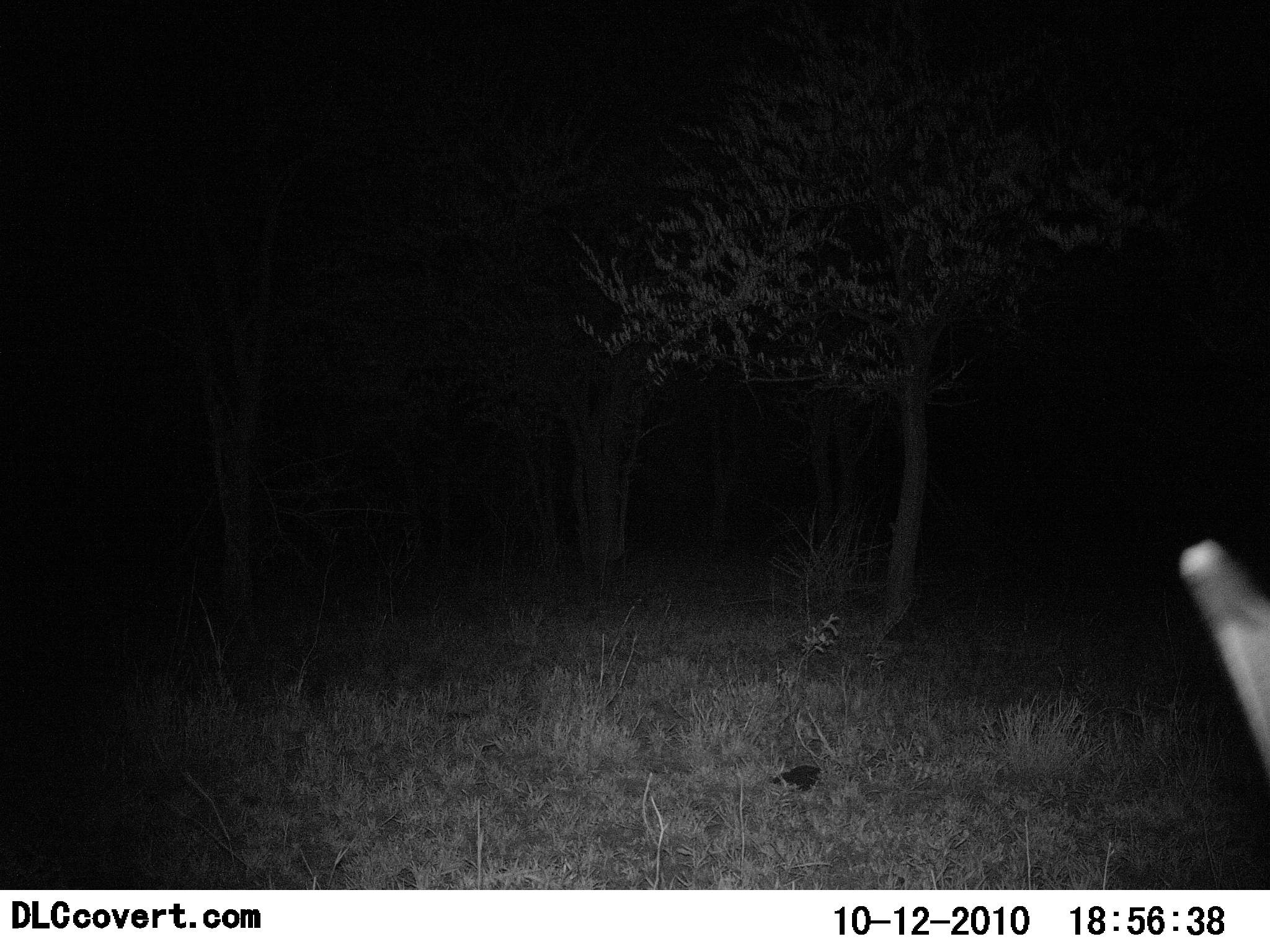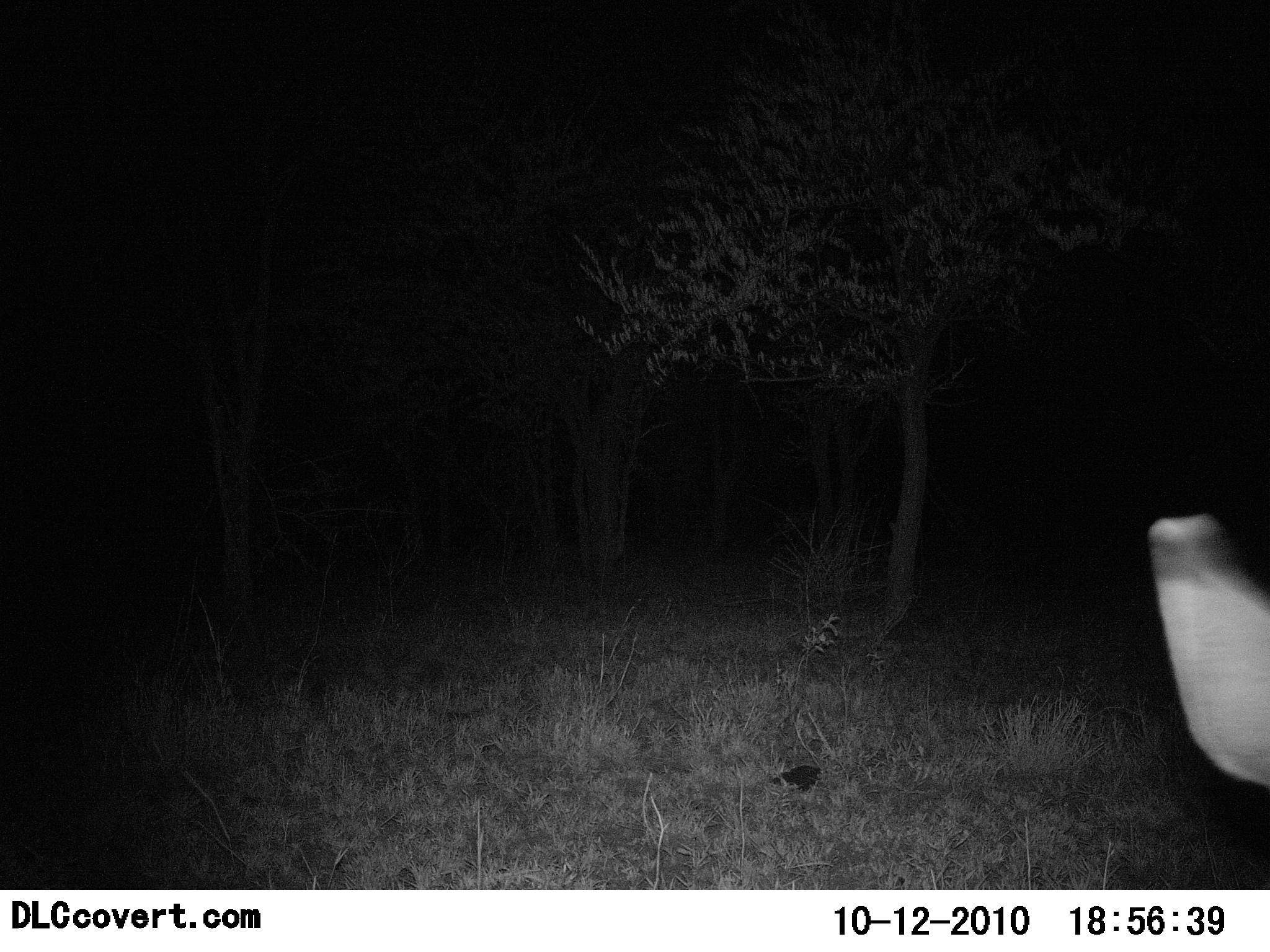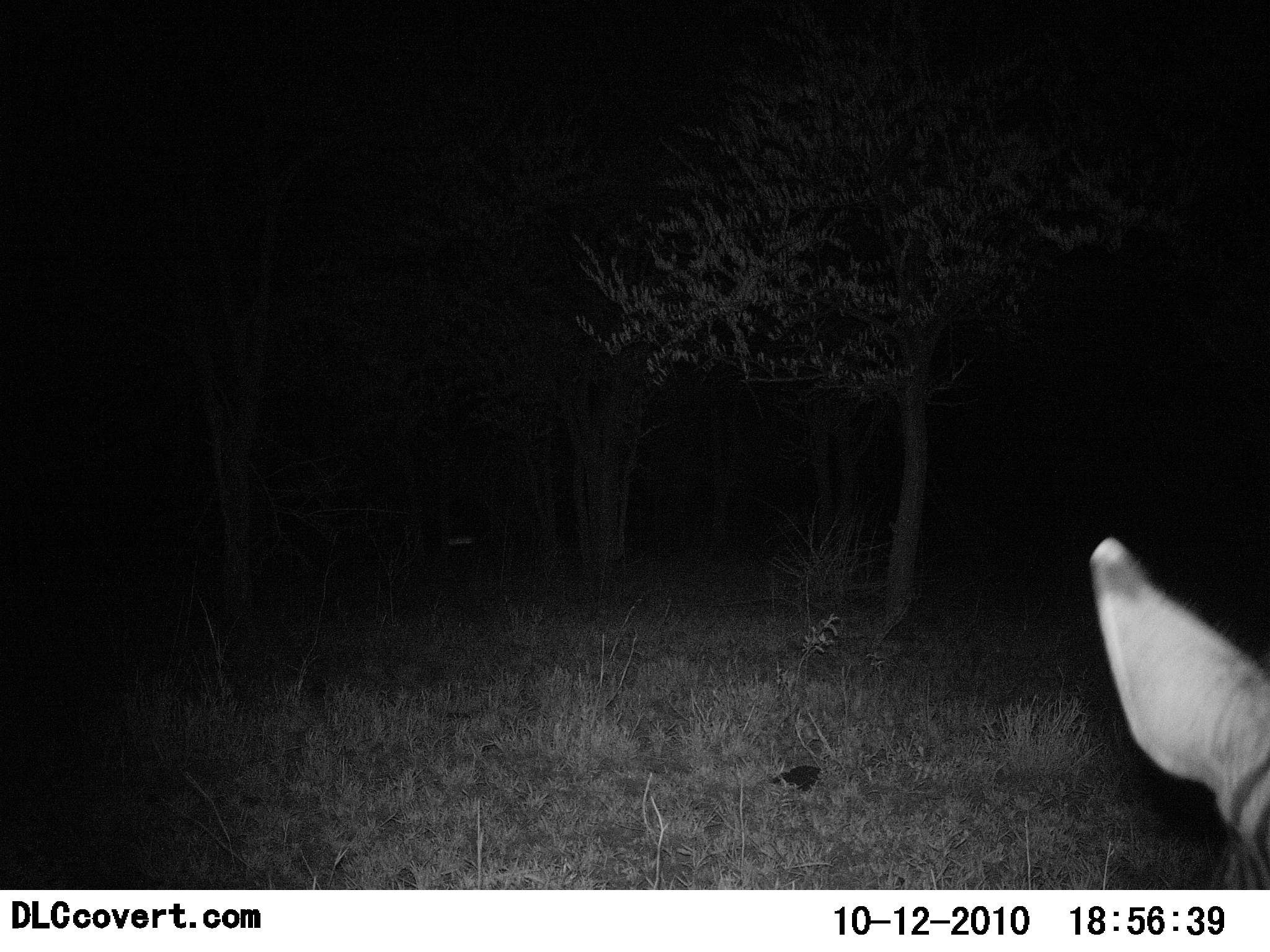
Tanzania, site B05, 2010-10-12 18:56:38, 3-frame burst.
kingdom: Animalia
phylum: Chordata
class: Mammalia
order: Perissodactyla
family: Equidae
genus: Equus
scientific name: Equus quagga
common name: plains zebra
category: zebra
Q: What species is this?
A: Zebra (plains zebra) (Equus quagga).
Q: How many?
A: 1.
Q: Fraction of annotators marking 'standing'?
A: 73%.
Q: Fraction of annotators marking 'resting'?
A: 0%.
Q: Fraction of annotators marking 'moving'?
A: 13%.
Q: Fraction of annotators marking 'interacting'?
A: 0%.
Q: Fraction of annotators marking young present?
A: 0%.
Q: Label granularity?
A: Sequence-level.